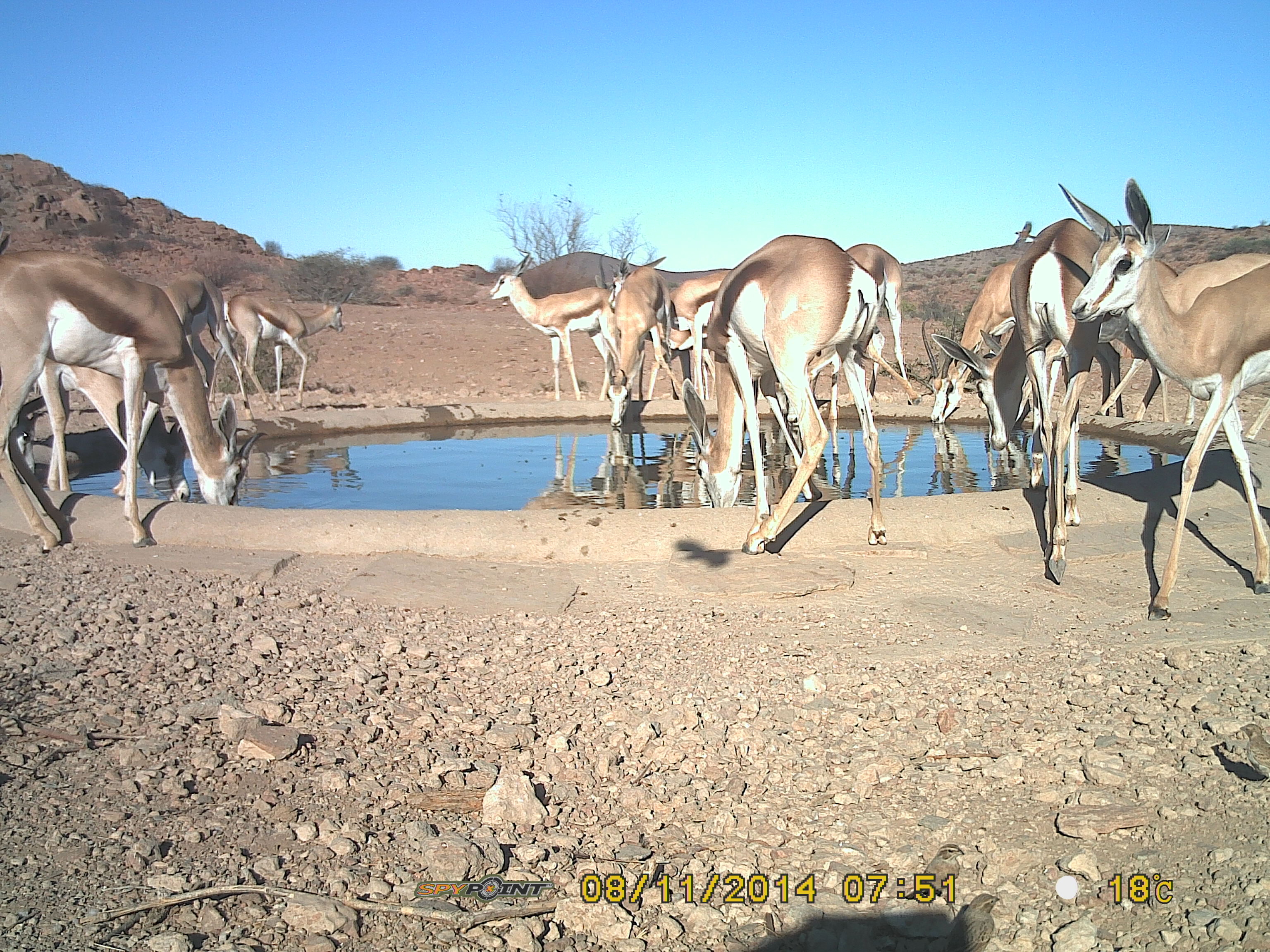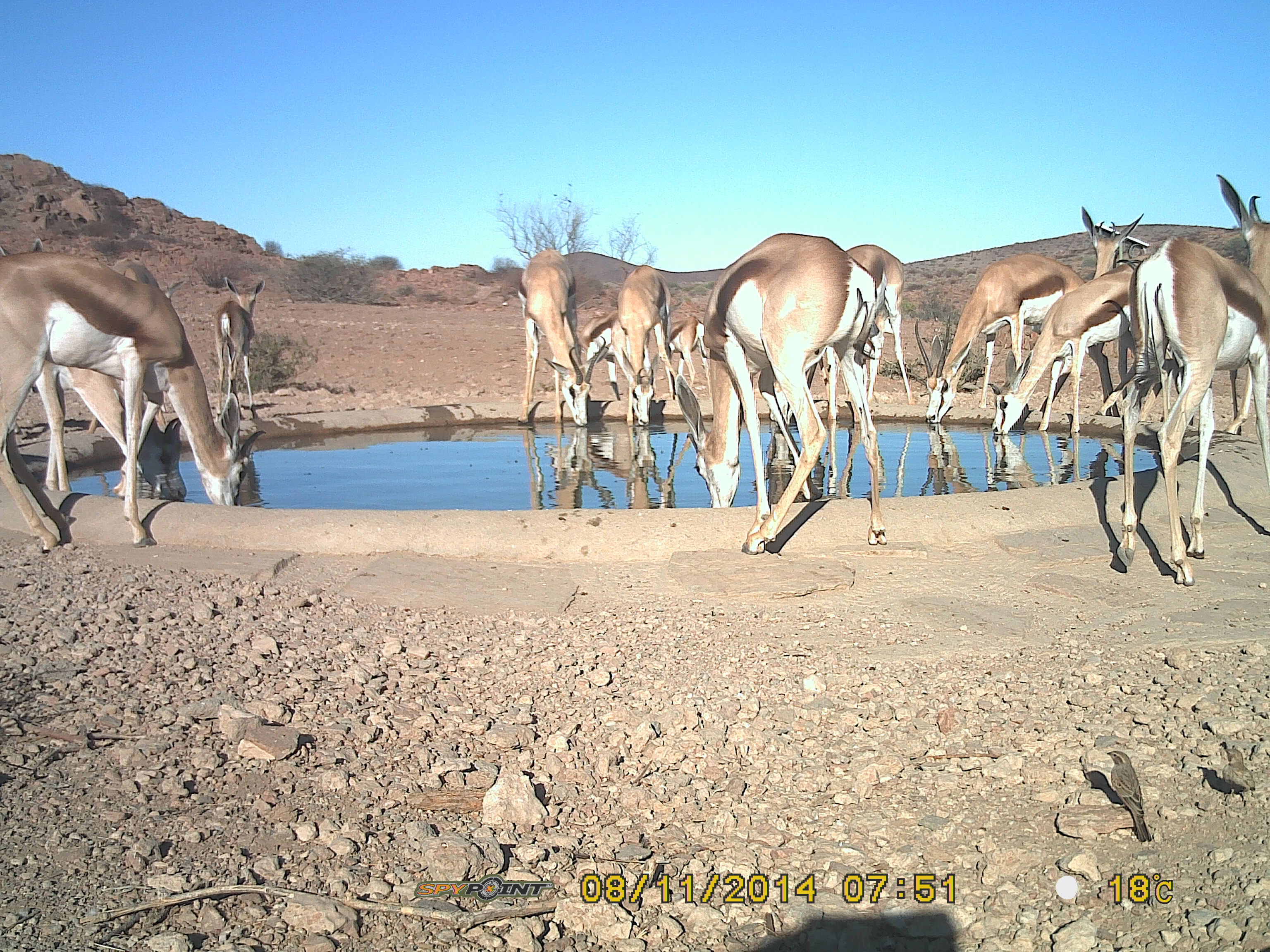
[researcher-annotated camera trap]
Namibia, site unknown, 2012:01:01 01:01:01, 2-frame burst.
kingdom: Animalia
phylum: Chordata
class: Mammalia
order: Artiodactyla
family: Bovidae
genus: Antidorcas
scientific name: Antidorcas marsupialis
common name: springbok